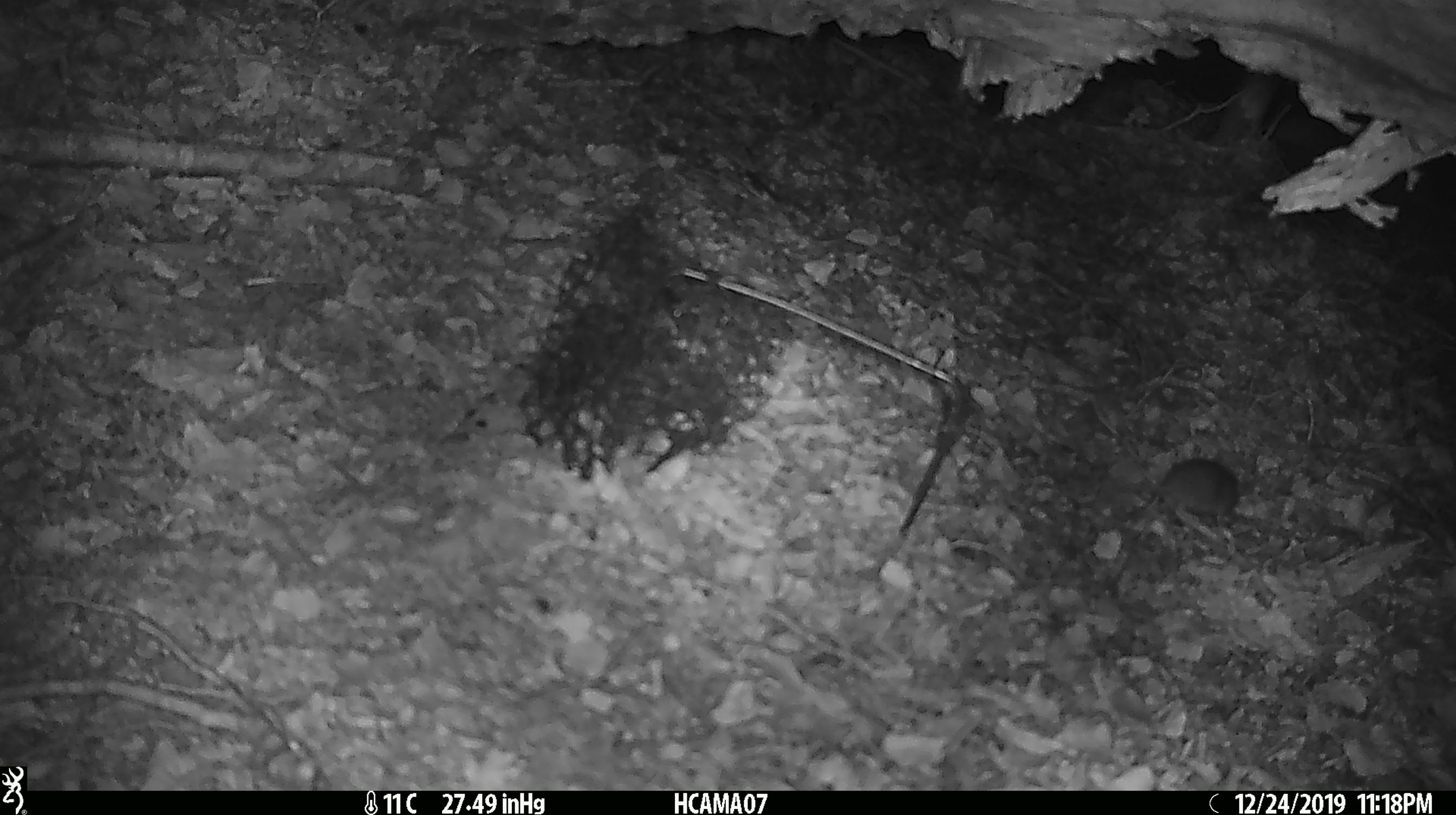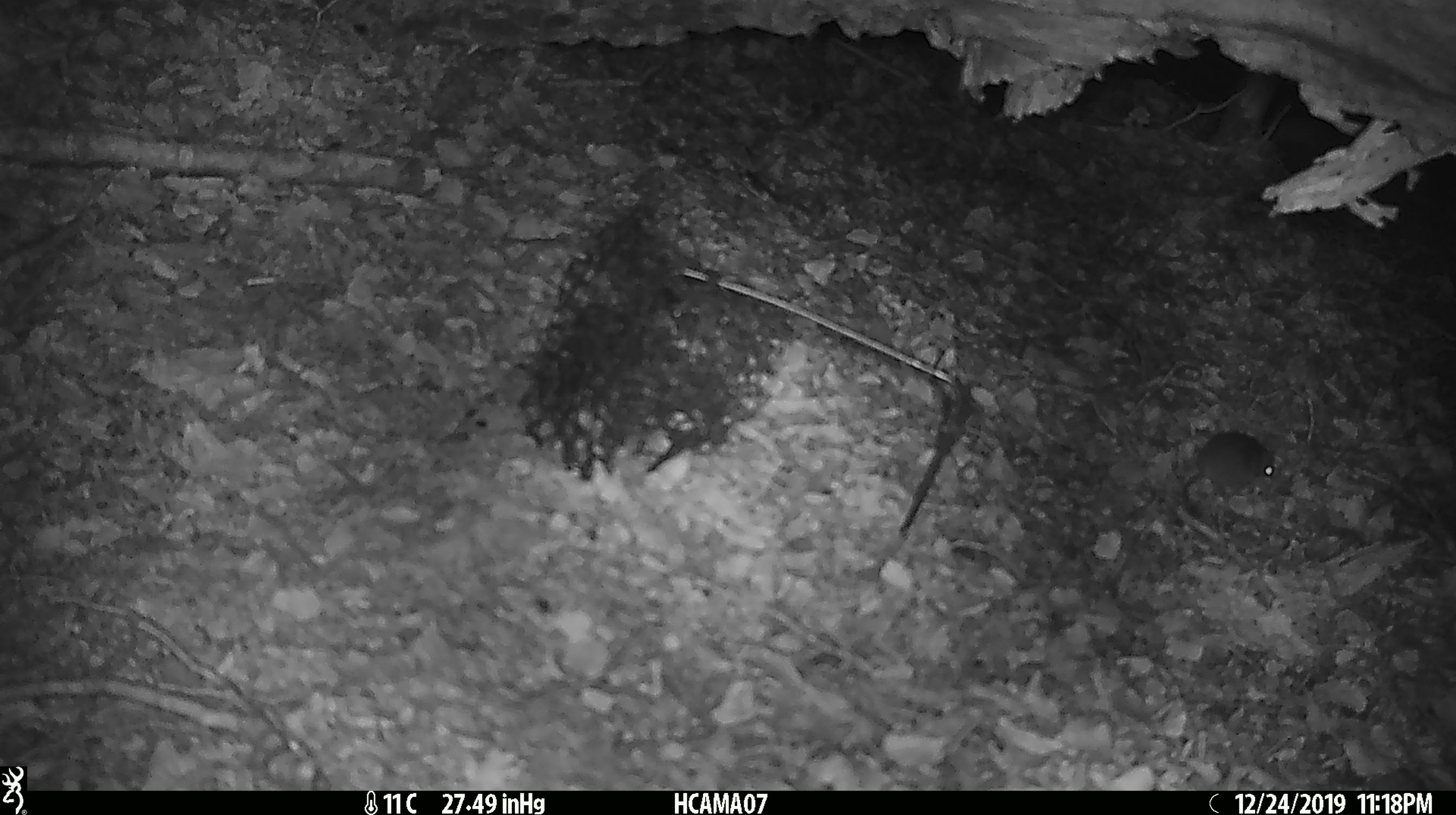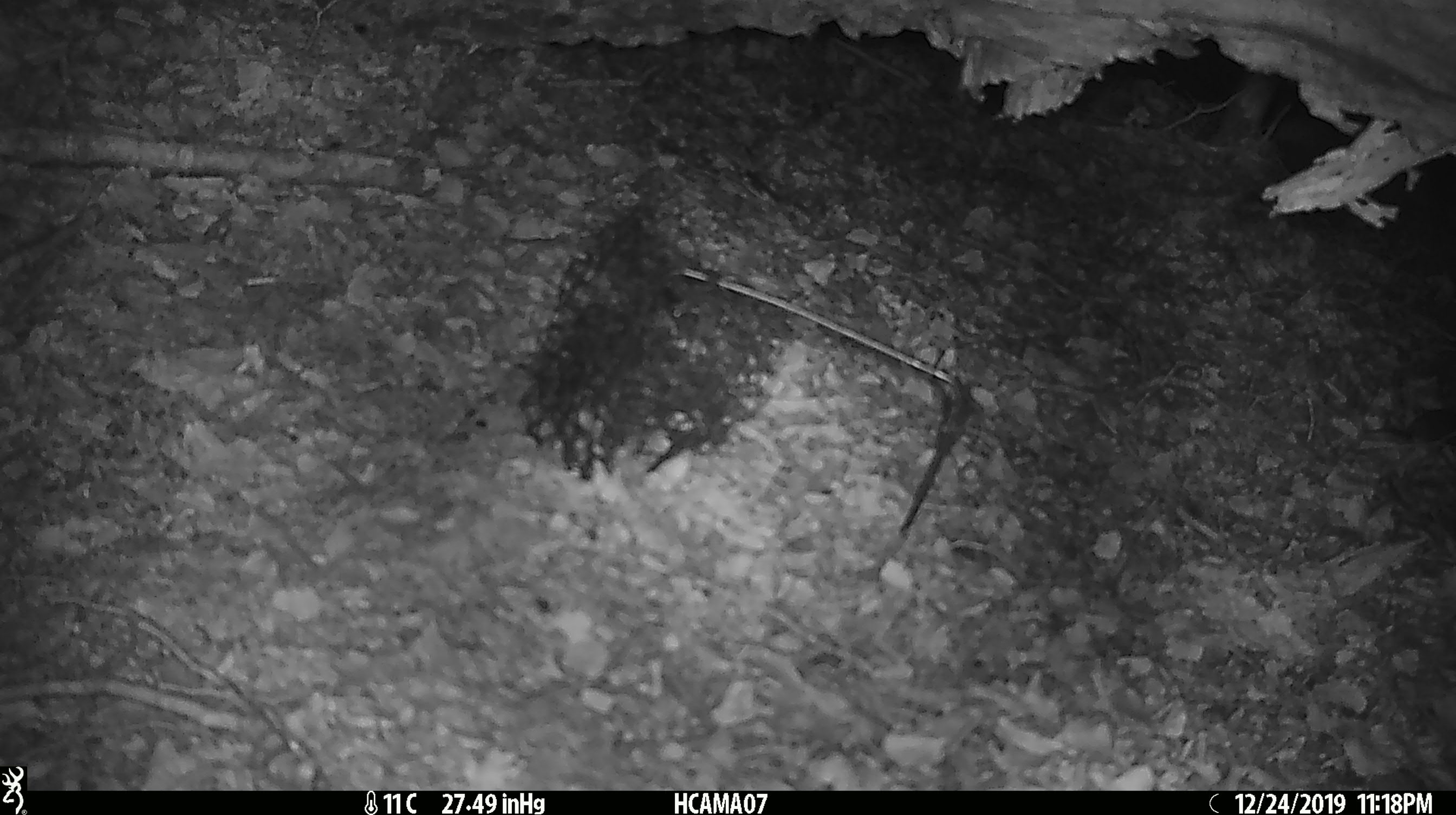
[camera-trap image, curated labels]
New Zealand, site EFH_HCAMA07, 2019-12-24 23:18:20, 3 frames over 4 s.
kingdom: Animalia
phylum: Chordata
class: Mammalia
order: Rodentia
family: Muridae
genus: Mus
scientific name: Mus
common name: mouse